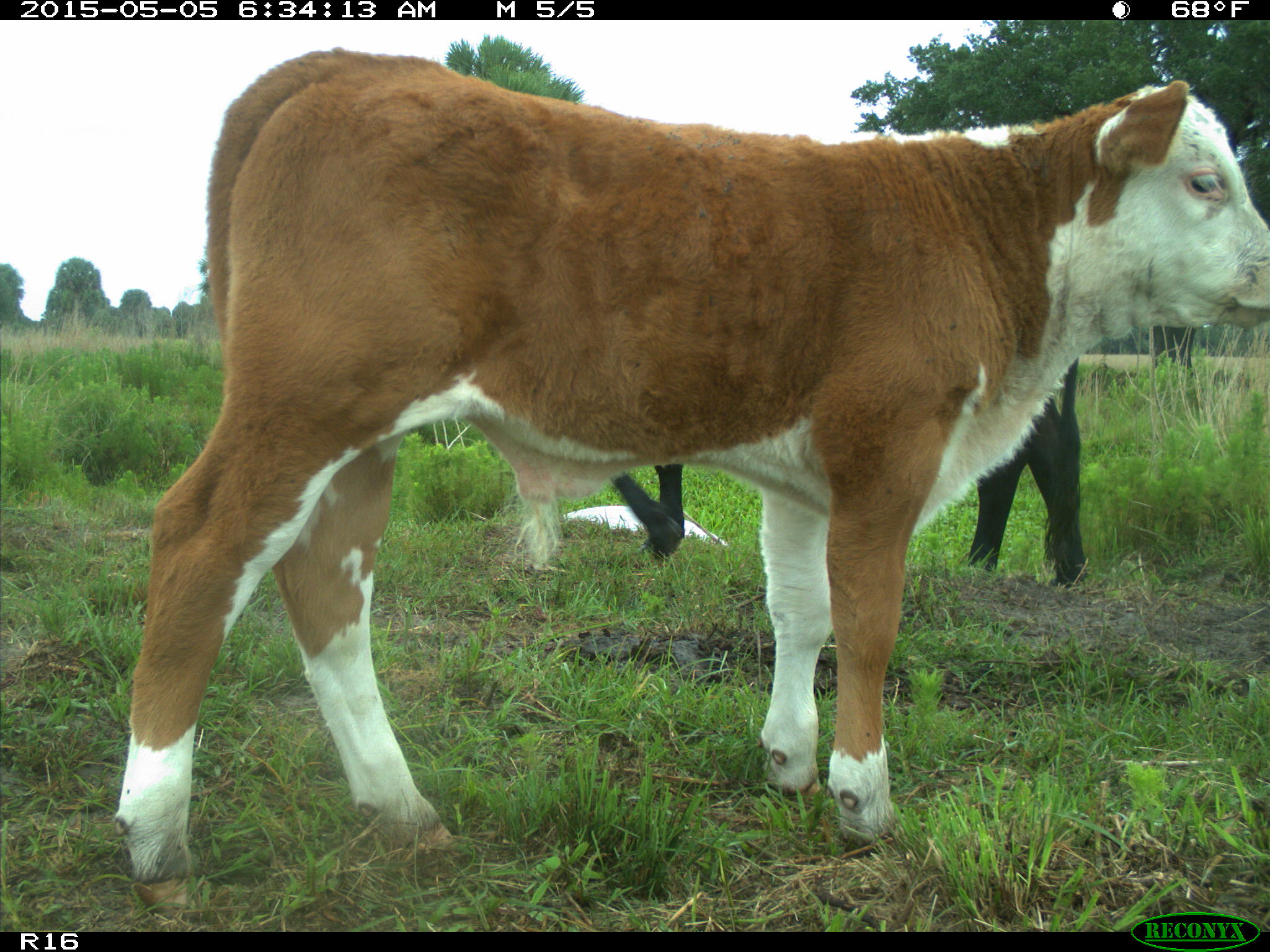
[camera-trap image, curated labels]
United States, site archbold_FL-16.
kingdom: Animalia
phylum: Chordata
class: Mammalia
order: Artiodactyla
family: Bovidae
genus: Bos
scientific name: Bos taurus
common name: domestic cow